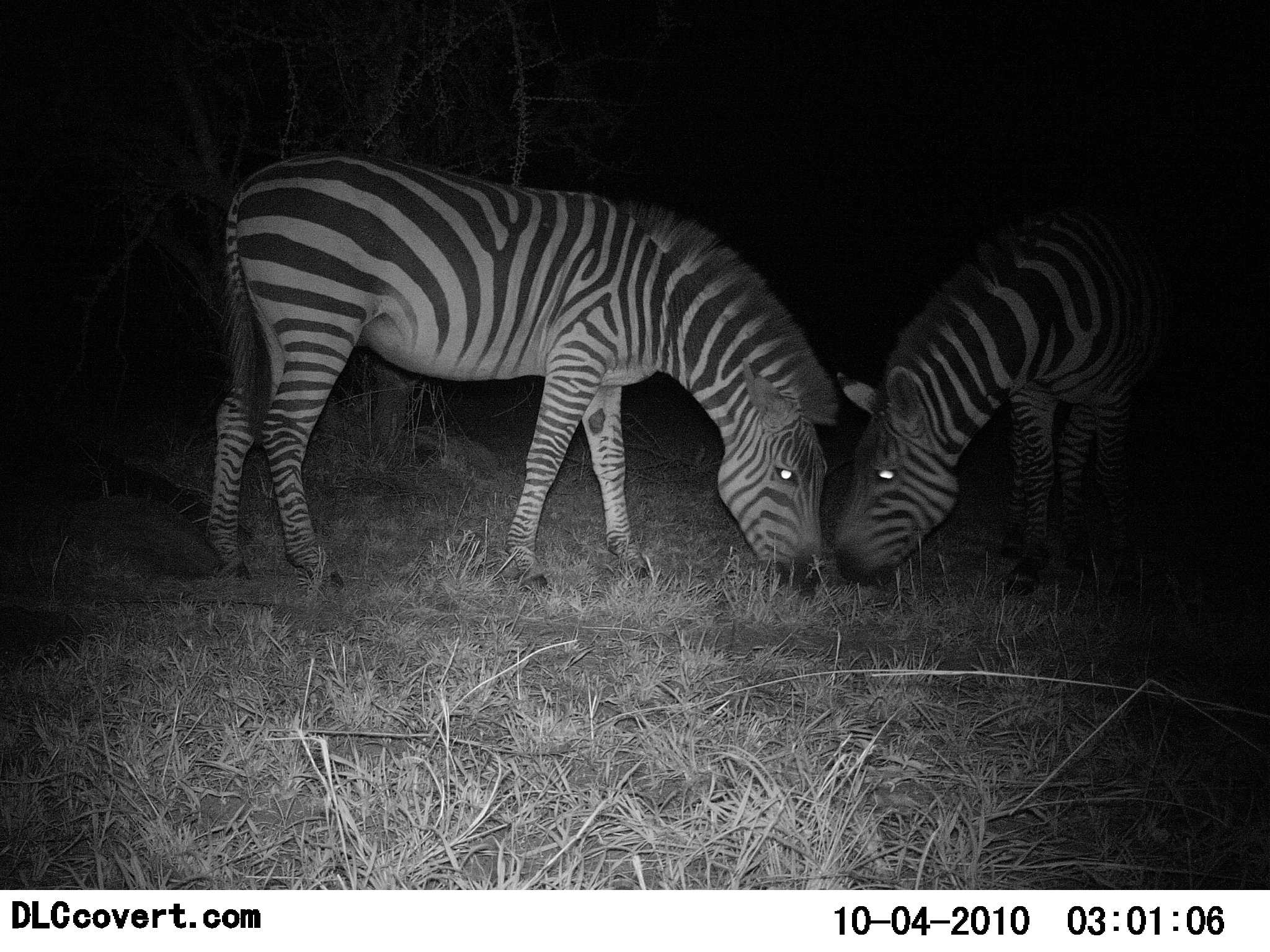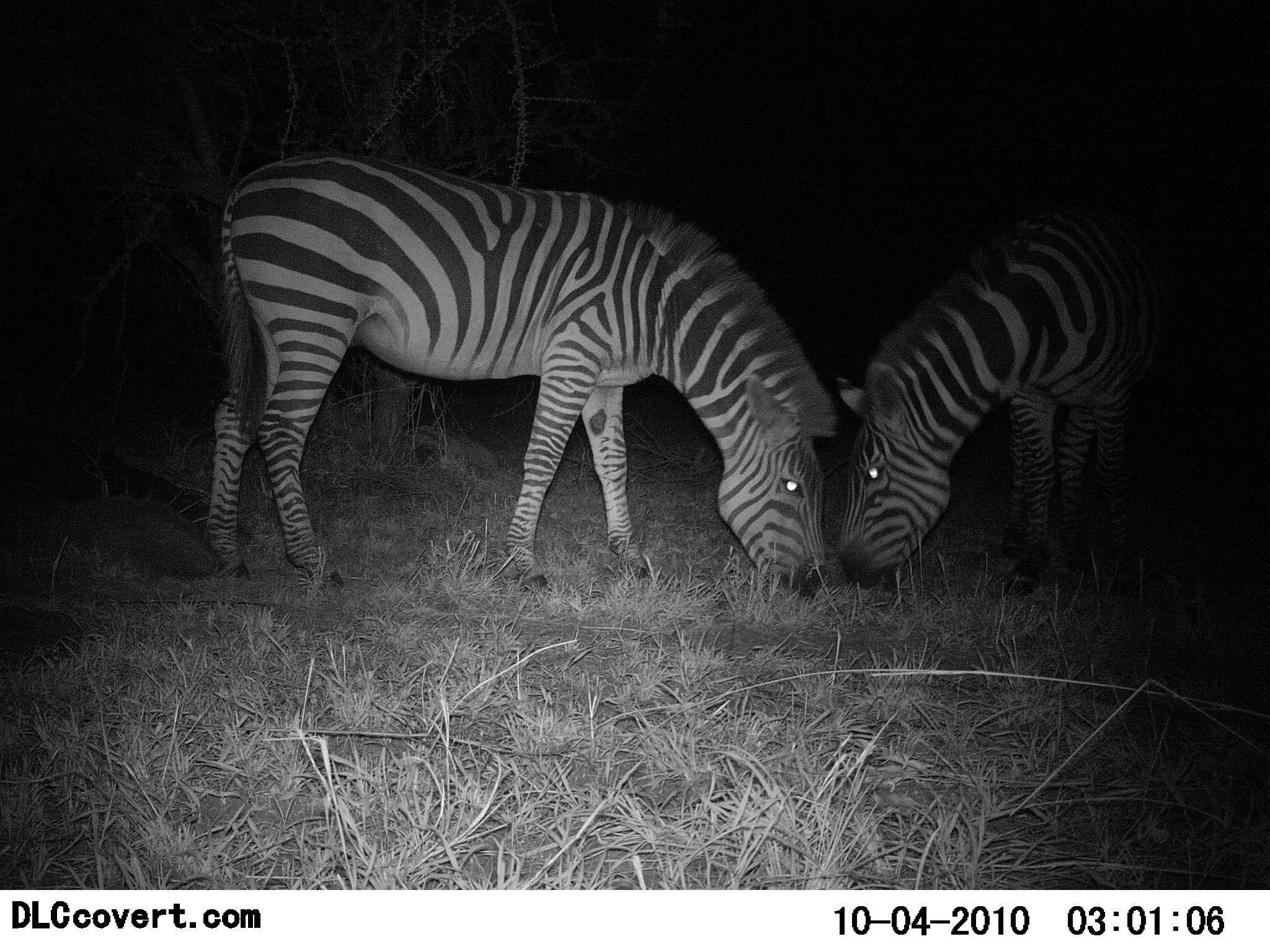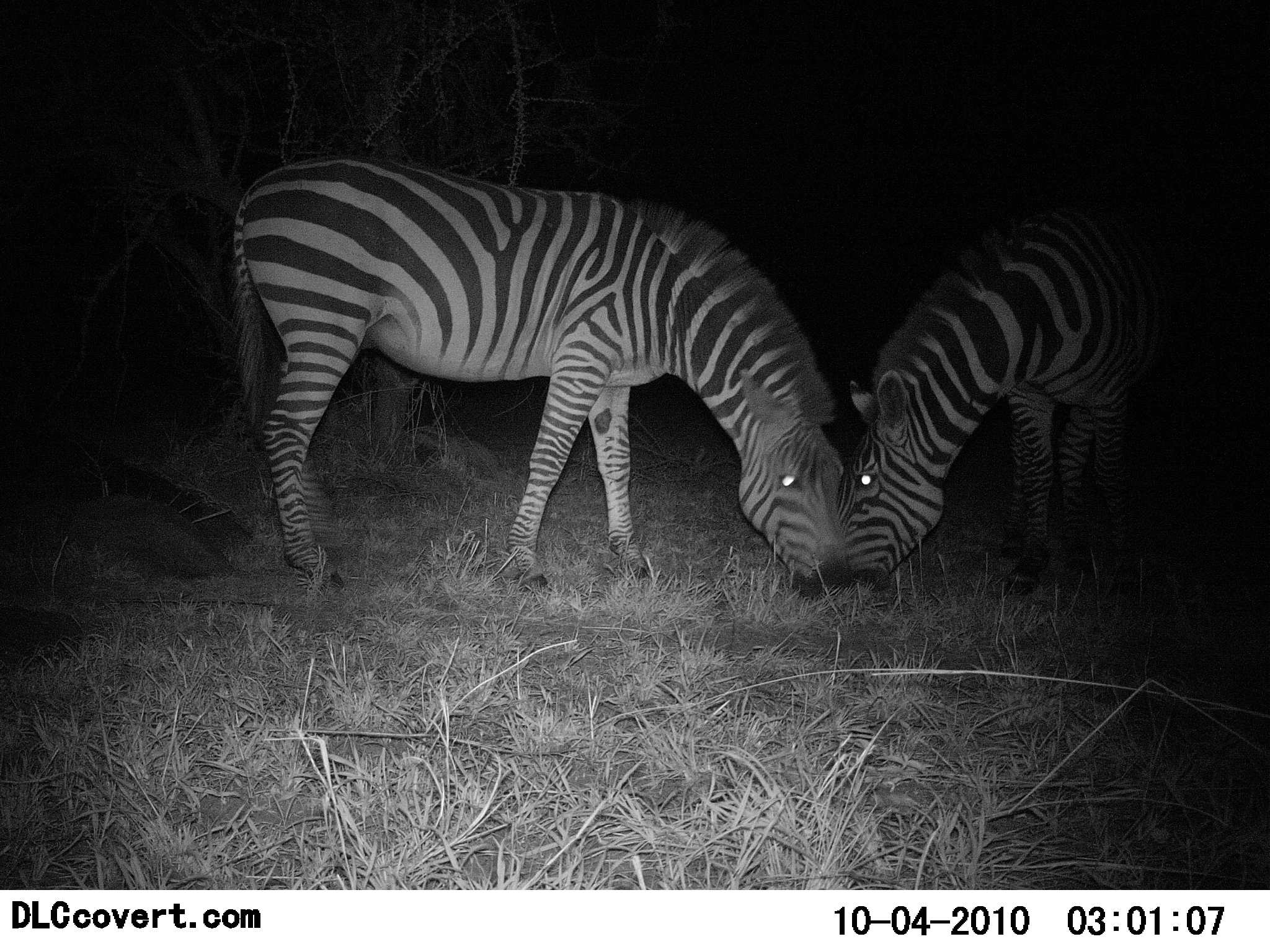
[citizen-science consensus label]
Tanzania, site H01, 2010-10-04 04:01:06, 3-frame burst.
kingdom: Animalia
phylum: Chordata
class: Mammalia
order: Perissodactyla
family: Equidae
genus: Equus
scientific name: Equus quagga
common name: plains zebra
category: zebra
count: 2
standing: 38%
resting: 0%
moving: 0%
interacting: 31%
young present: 0%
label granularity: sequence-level